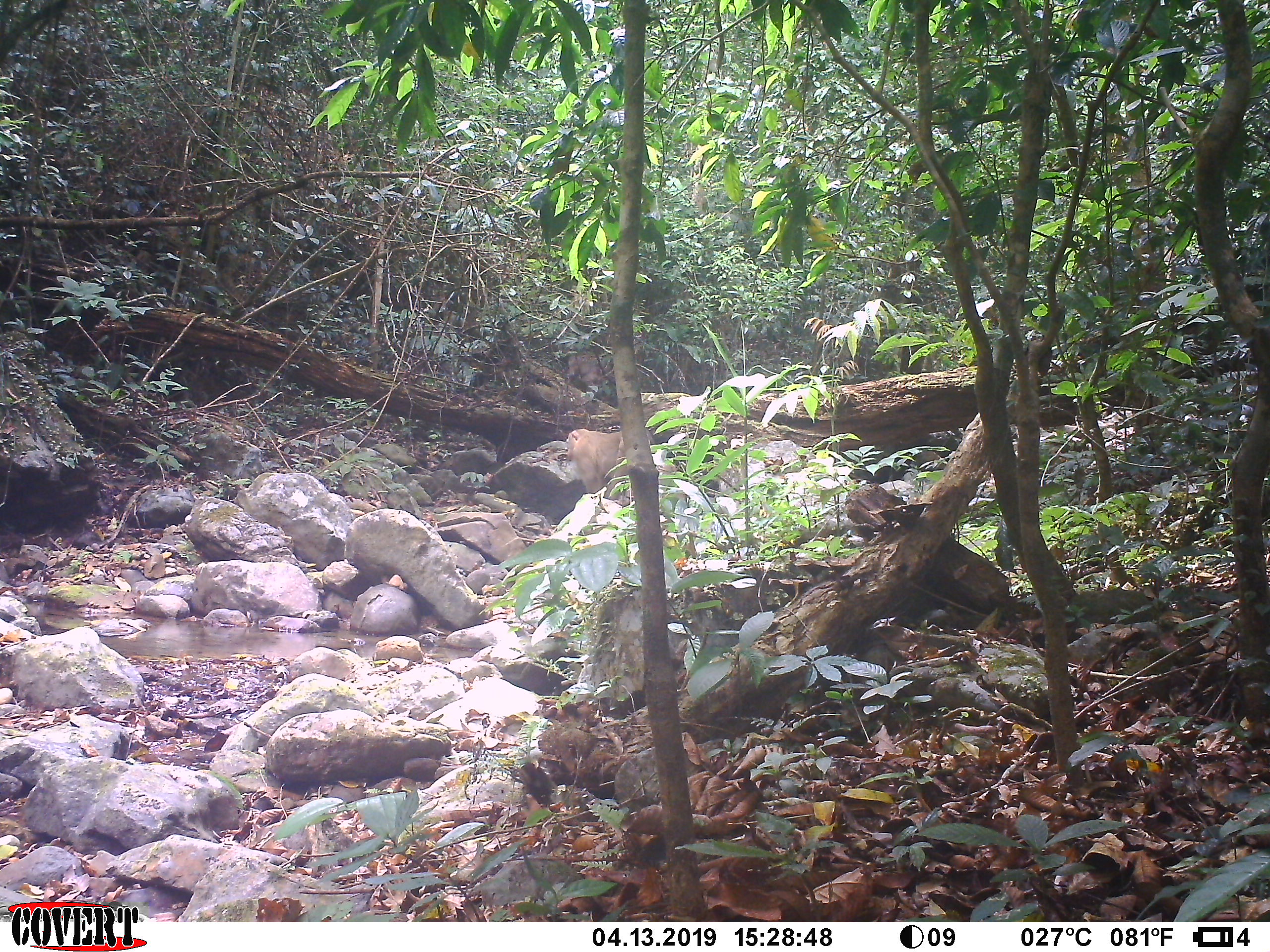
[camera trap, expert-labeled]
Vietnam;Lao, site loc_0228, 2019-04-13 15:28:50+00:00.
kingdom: Animalia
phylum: Chordata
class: Mammalia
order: Primates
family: Cercopithecidae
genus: Macaca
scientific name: Macaca nemestrina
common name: pig-tailed macaque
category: pig tailed macaque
Pig tailed macaque (pig-tailed macaque) (Macaca nemestrina). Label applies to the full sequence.